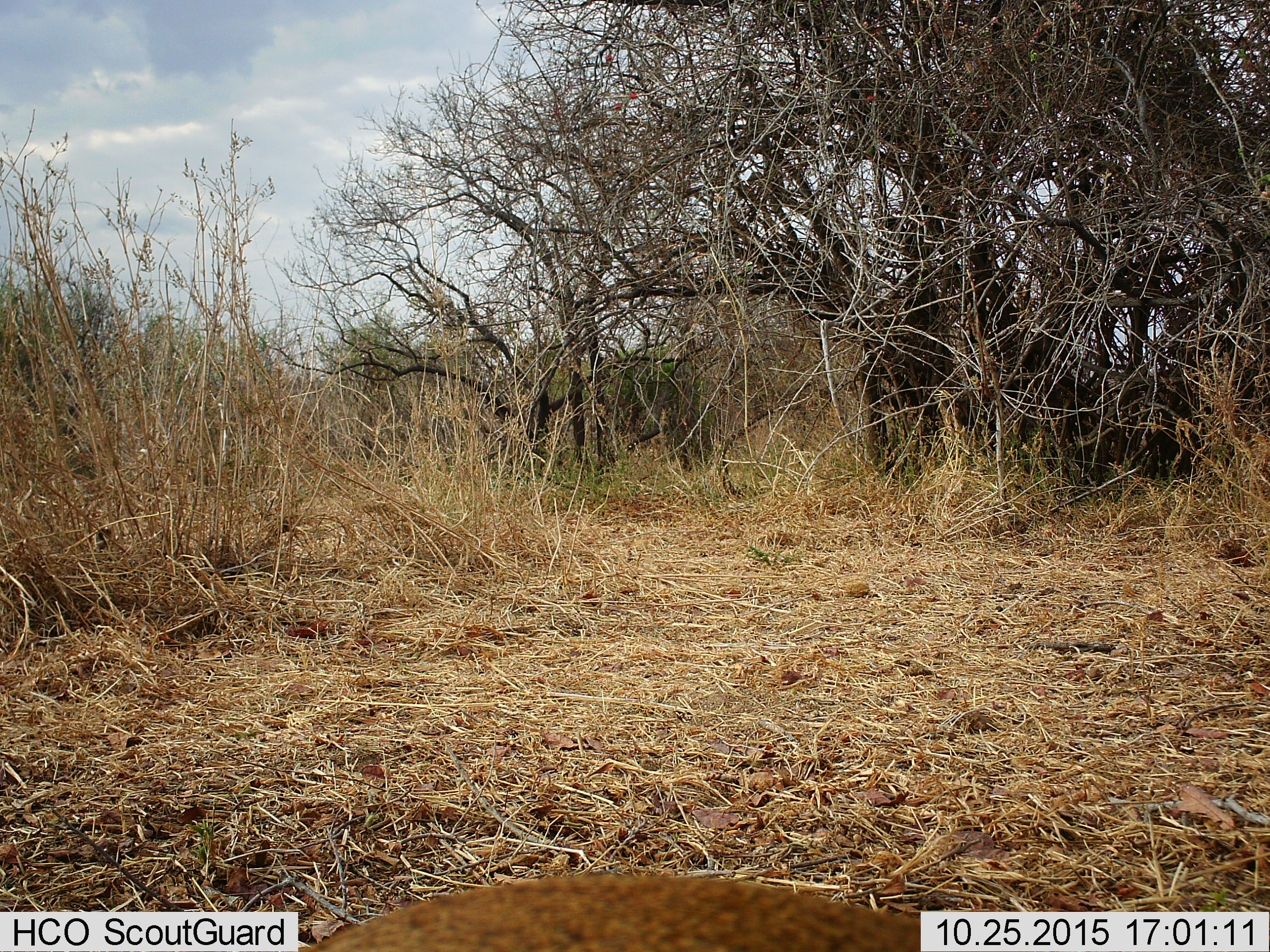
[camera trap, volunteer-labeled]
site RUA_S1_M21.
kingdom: Animalia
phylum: Chordata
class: Mammalia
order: Artiodactyla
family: Bovidae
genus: Madoqua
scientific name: Madoqua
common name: dik-dik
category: dikdik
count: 1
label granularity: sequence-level